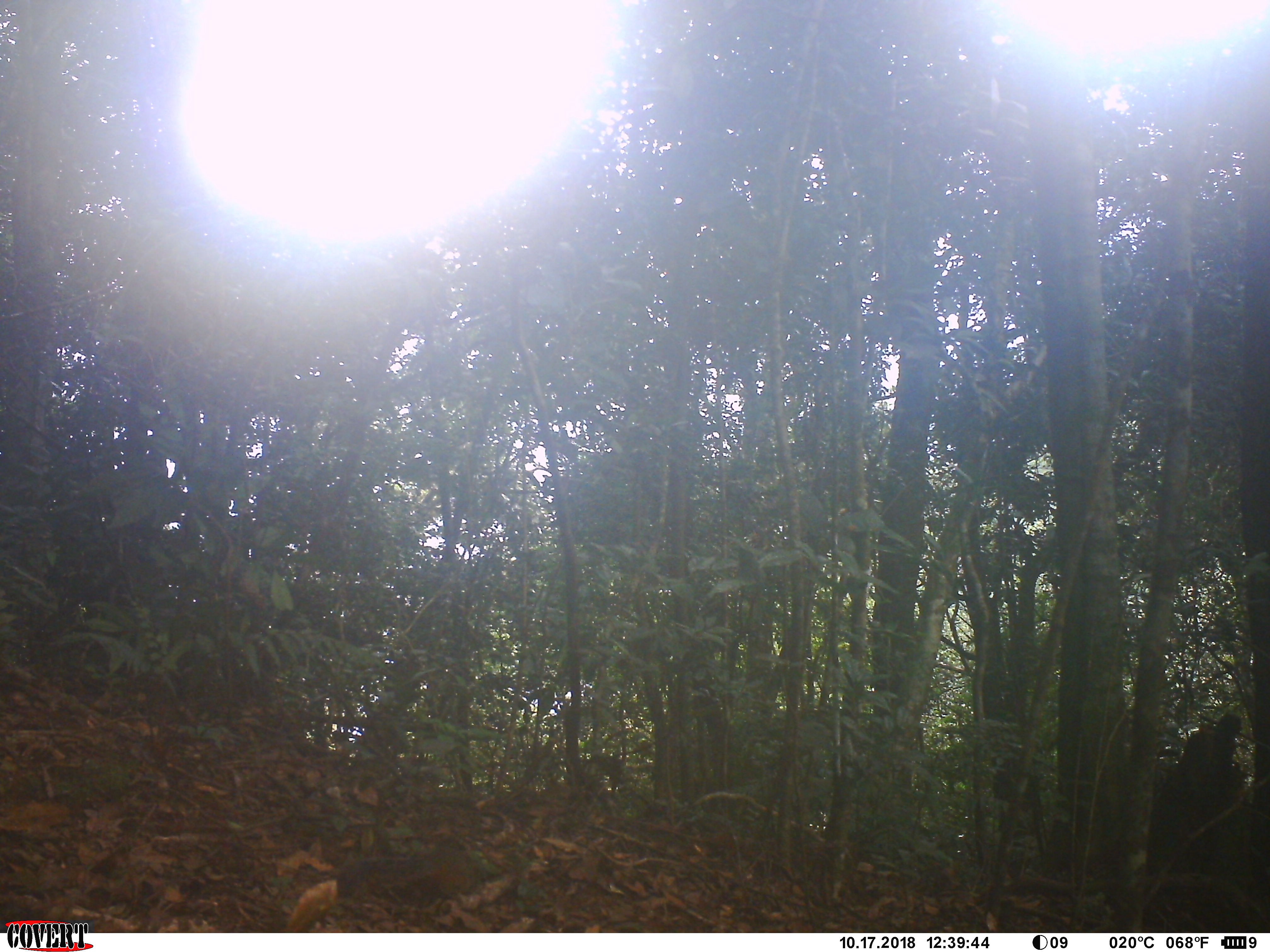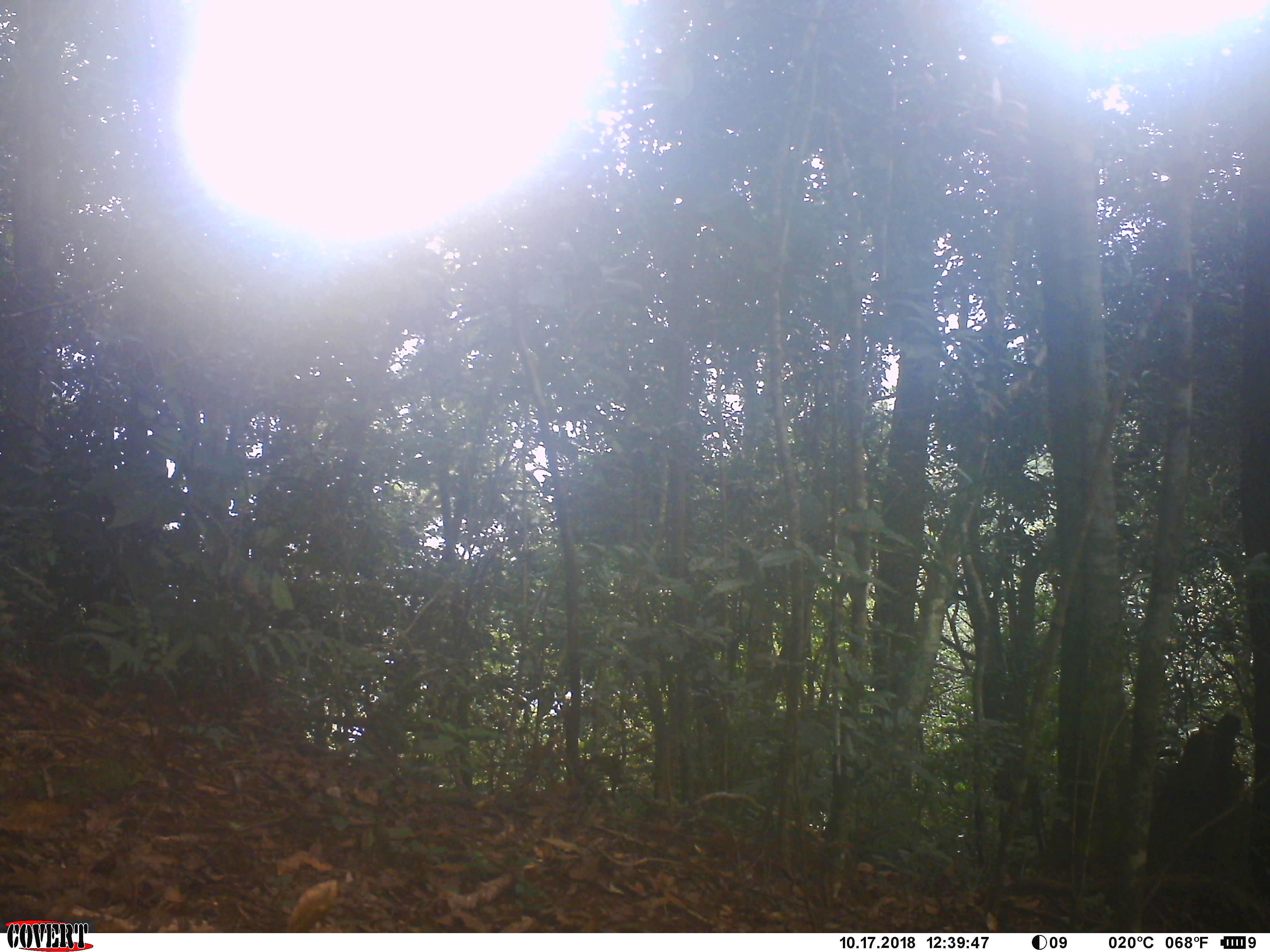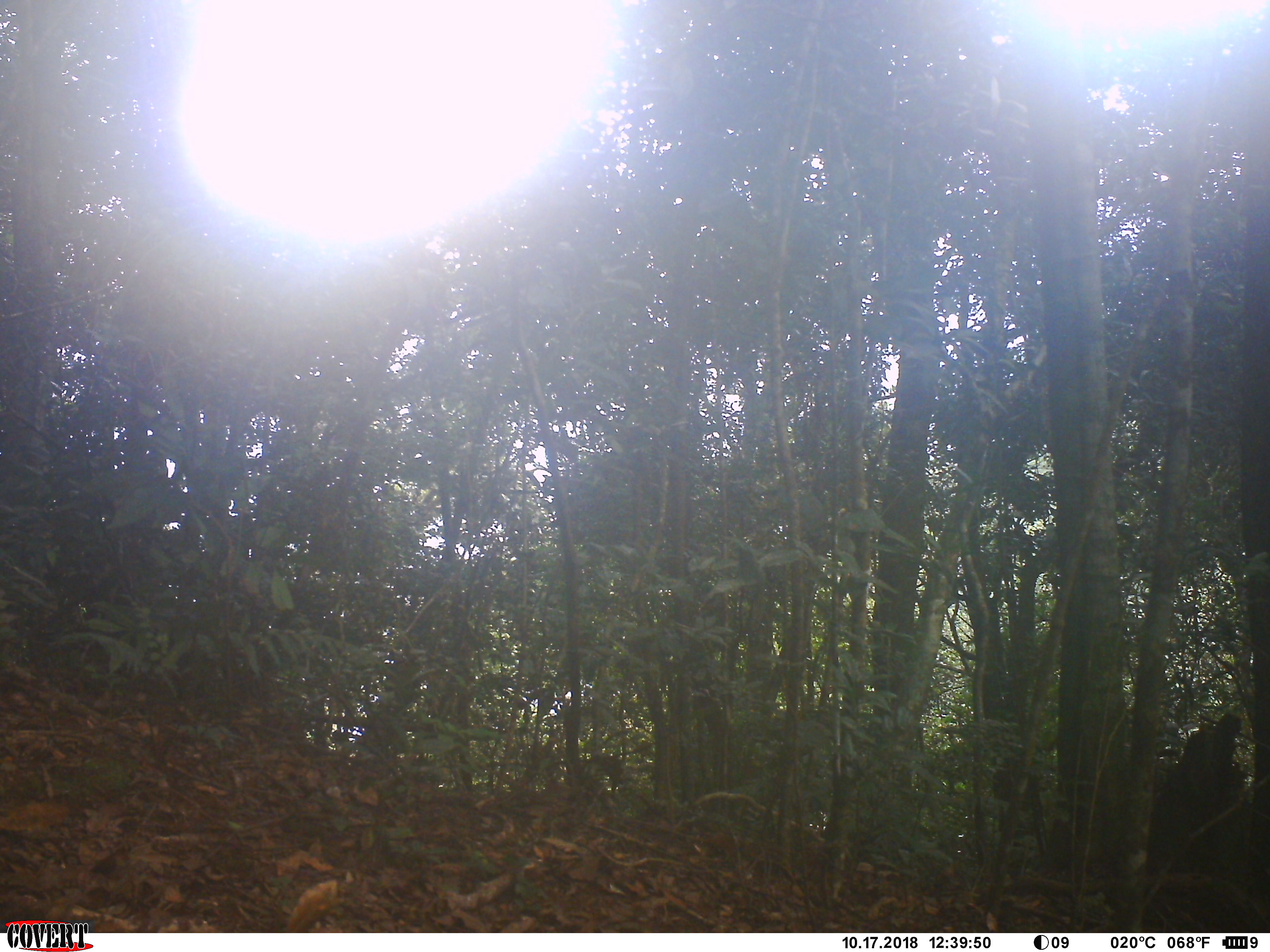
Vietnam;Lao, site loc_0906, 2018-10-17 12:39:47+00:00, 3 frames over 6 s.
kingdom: Animalia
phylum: Chordata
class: Mammalia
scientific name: Mammalia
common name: mammal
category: unidentified small mammal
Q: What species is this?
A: Unidentified small mammal (mammal) (Mammalia).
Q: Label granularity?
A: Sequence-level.